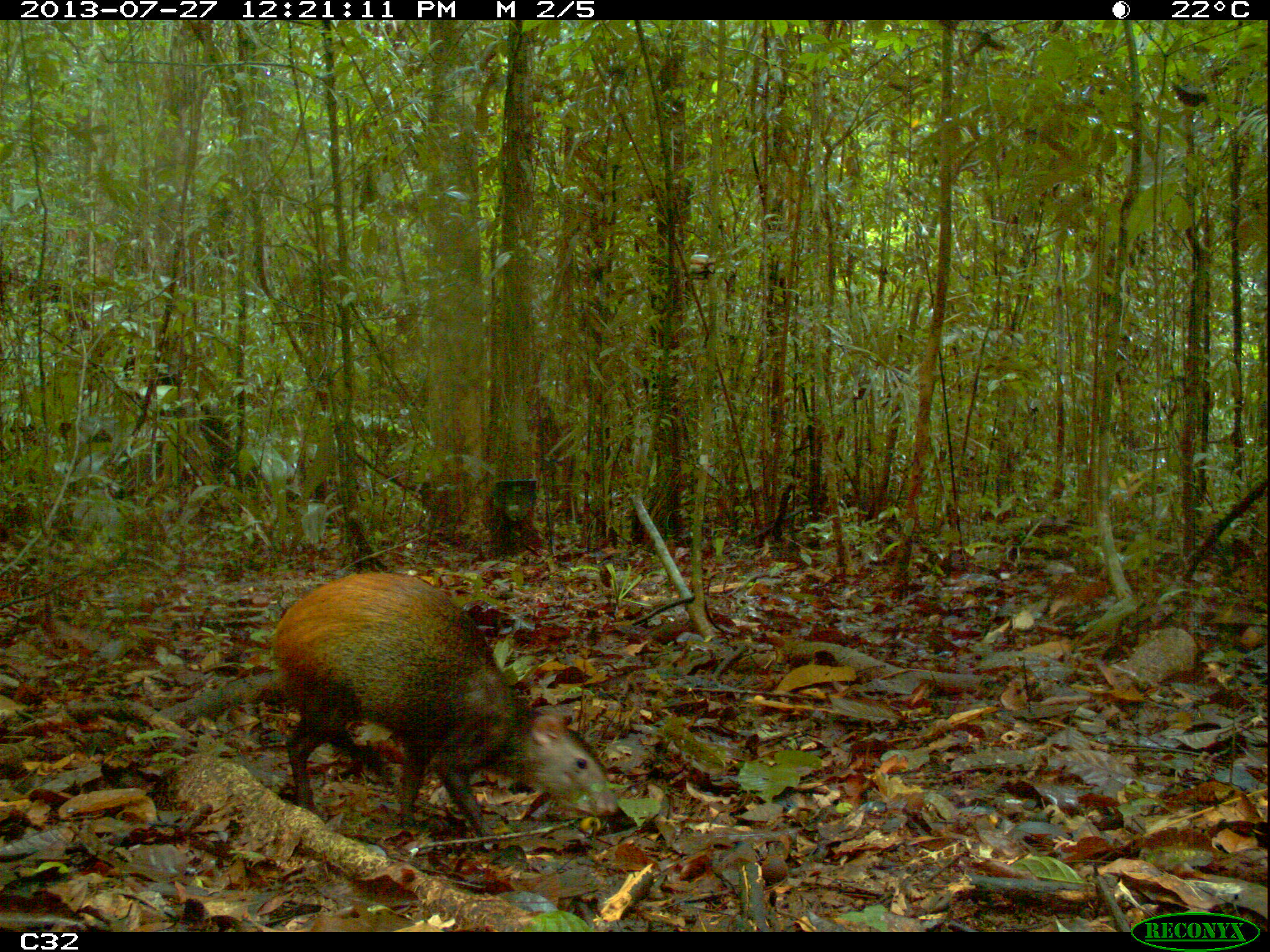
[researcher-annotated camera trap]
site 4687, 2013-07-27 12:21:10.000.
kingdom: Animalia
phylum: Chordata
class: Mammalia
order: Rodentia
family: Dasyproctidae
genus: Dasyprocta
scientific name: Dasyprocta leporina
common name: red-rumped agouti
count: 1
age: adult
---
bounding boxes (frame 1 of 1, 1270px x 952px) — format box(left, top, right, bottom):
dasyprocta leporina: box(274, 570, 617, 841)